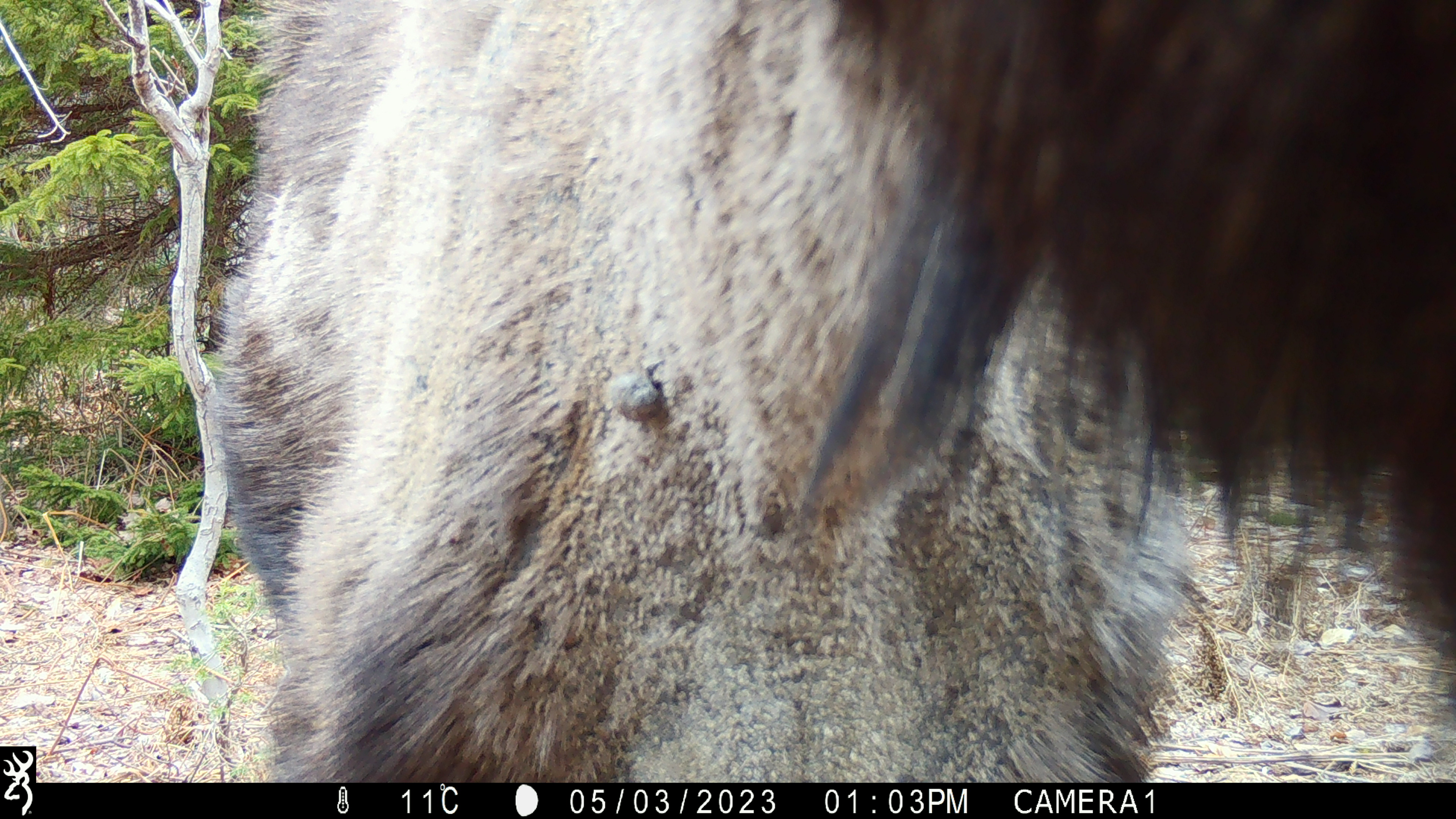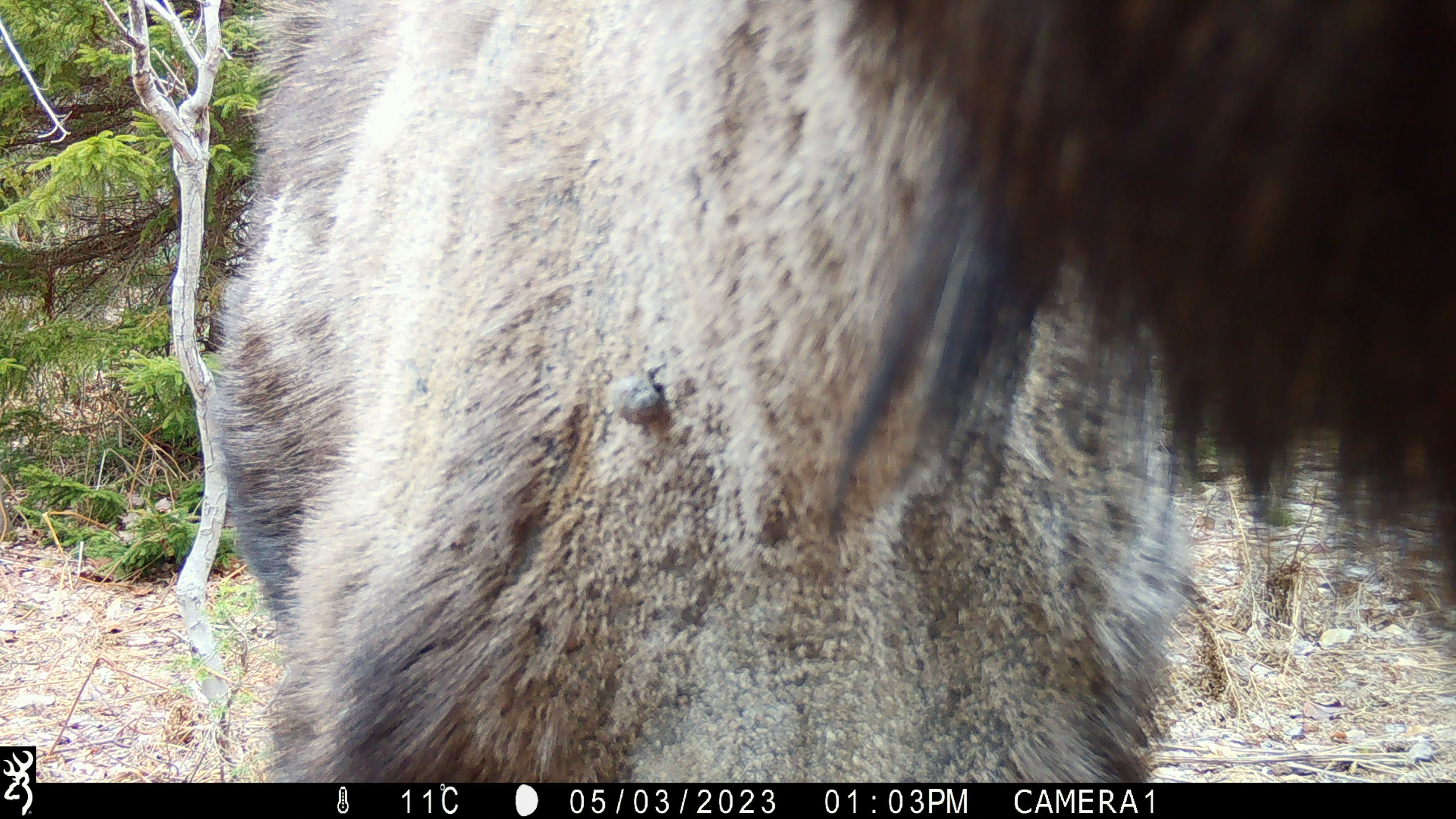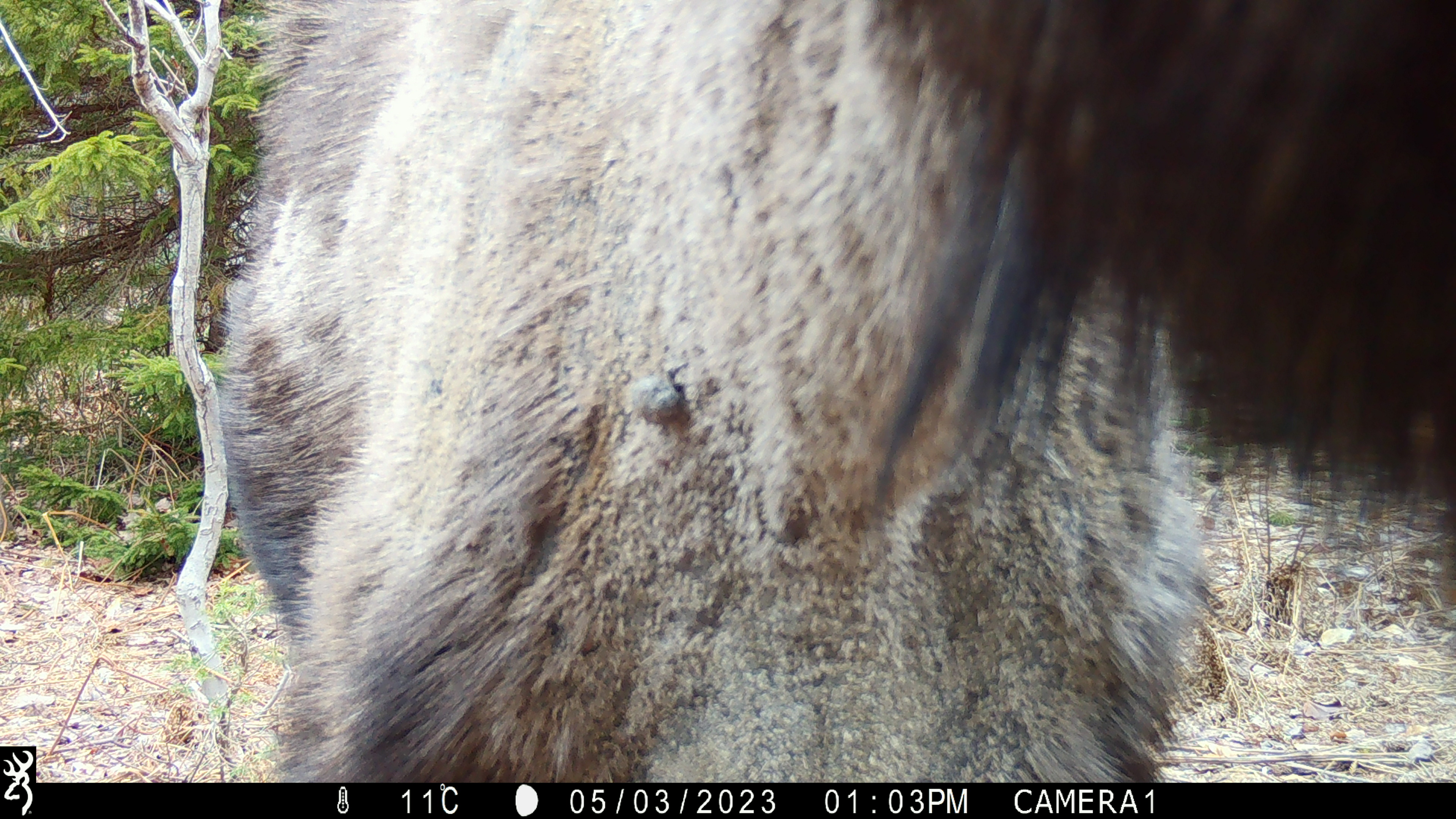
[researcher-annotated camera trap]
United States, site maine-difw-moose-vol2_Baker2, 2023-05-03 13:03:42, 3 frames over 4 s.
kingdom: Animalia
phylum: Chordata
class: Mammalia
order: Artiodactyla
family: Cervidae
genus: Alces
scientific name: Alces alces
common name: moose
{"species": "moose (Alces alces)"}